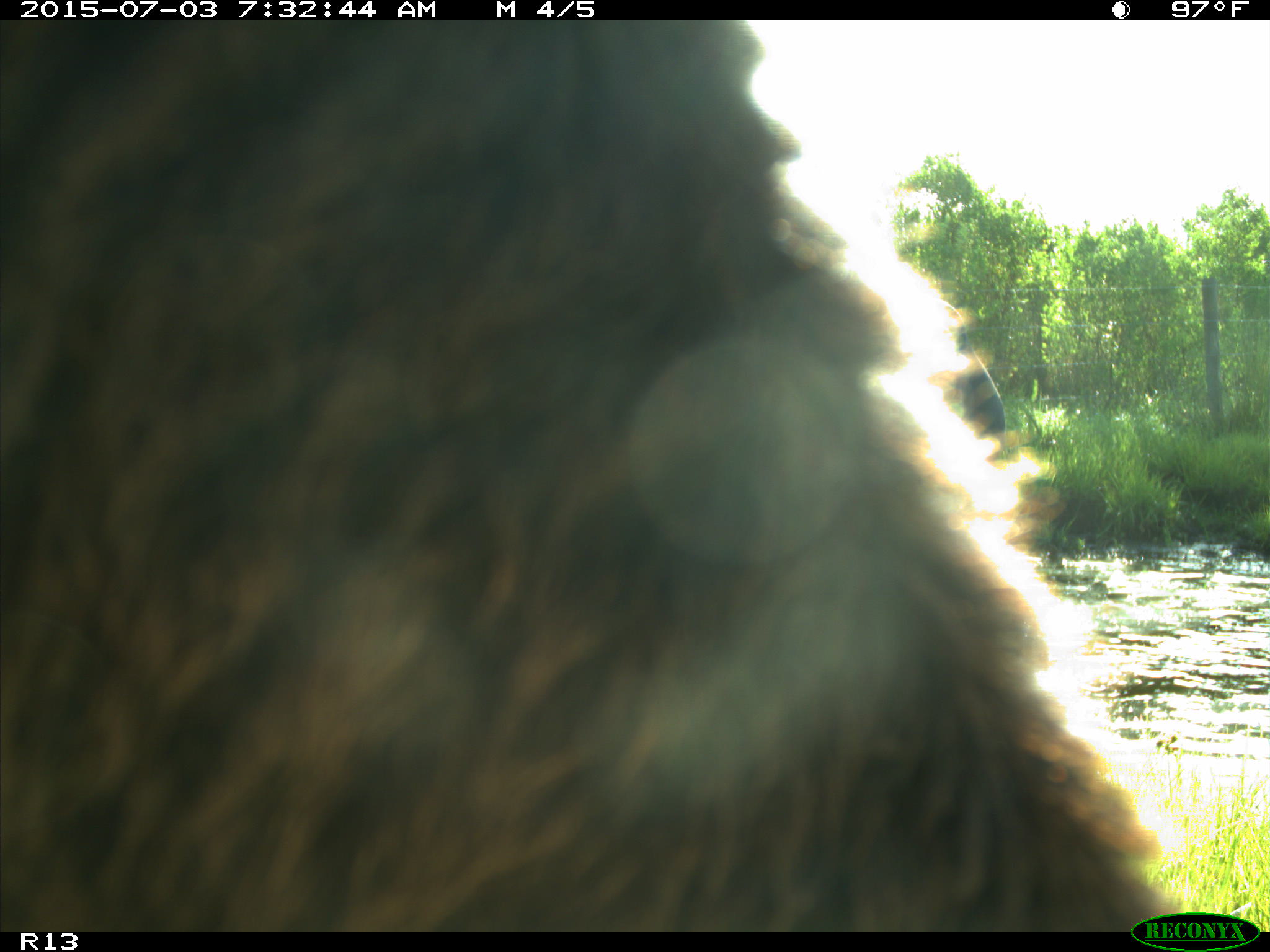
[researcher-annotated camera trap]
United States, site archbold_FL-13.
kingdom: Animalia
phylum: Chordata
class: Mammalia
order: Artiodactyla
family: Bovidae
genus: Bos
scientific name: Bos taurus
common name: domestic cow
Bos taurus (domestic cow).